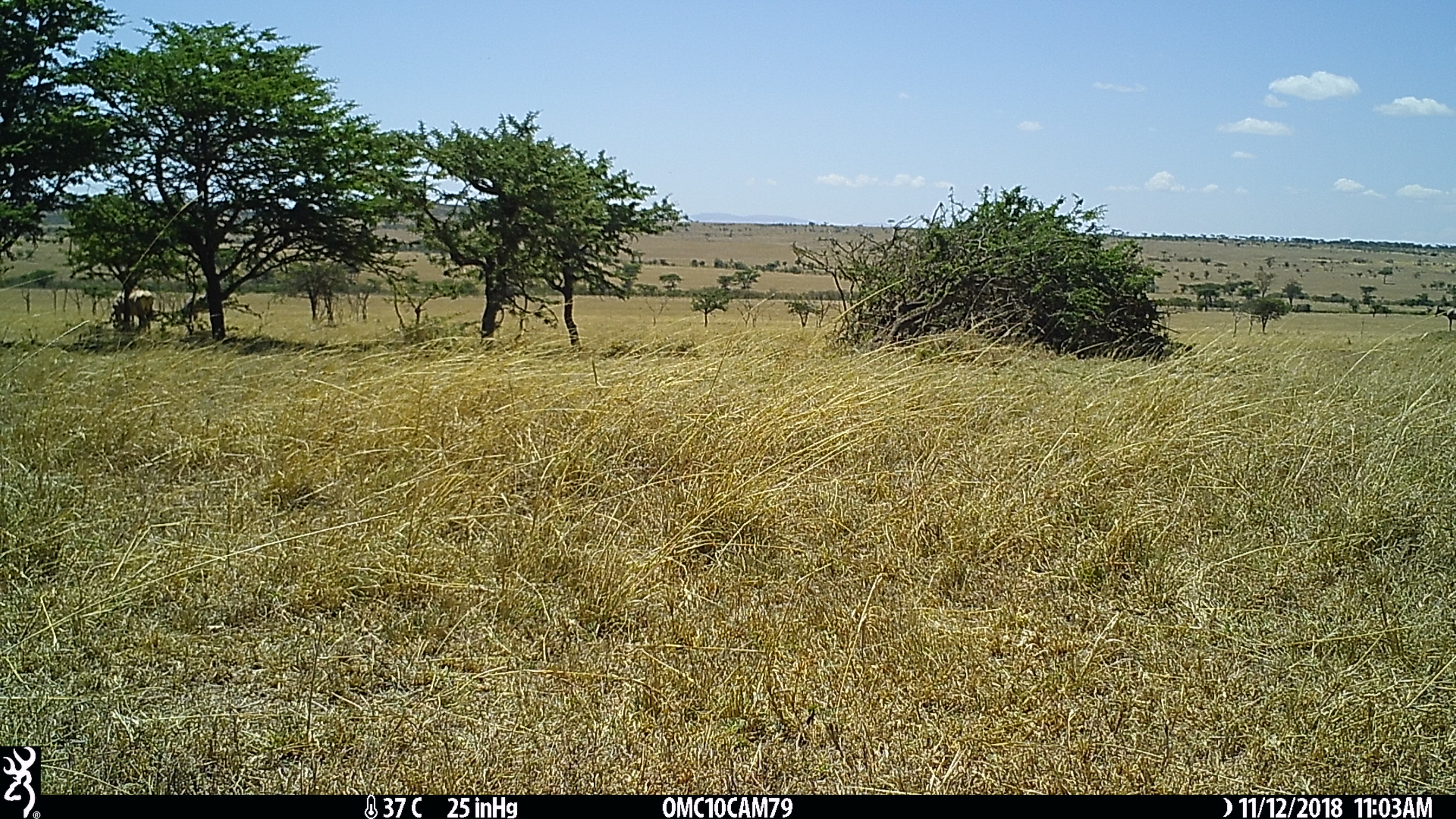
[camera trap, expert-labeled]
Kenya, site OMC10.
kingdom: Animalia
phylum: Chordata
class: Mammalia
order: Artiodactyla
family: Bovidae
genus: Damaliscus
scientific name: Damaliscus lunatus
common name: topi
Topi (Damaliscus lunatus).